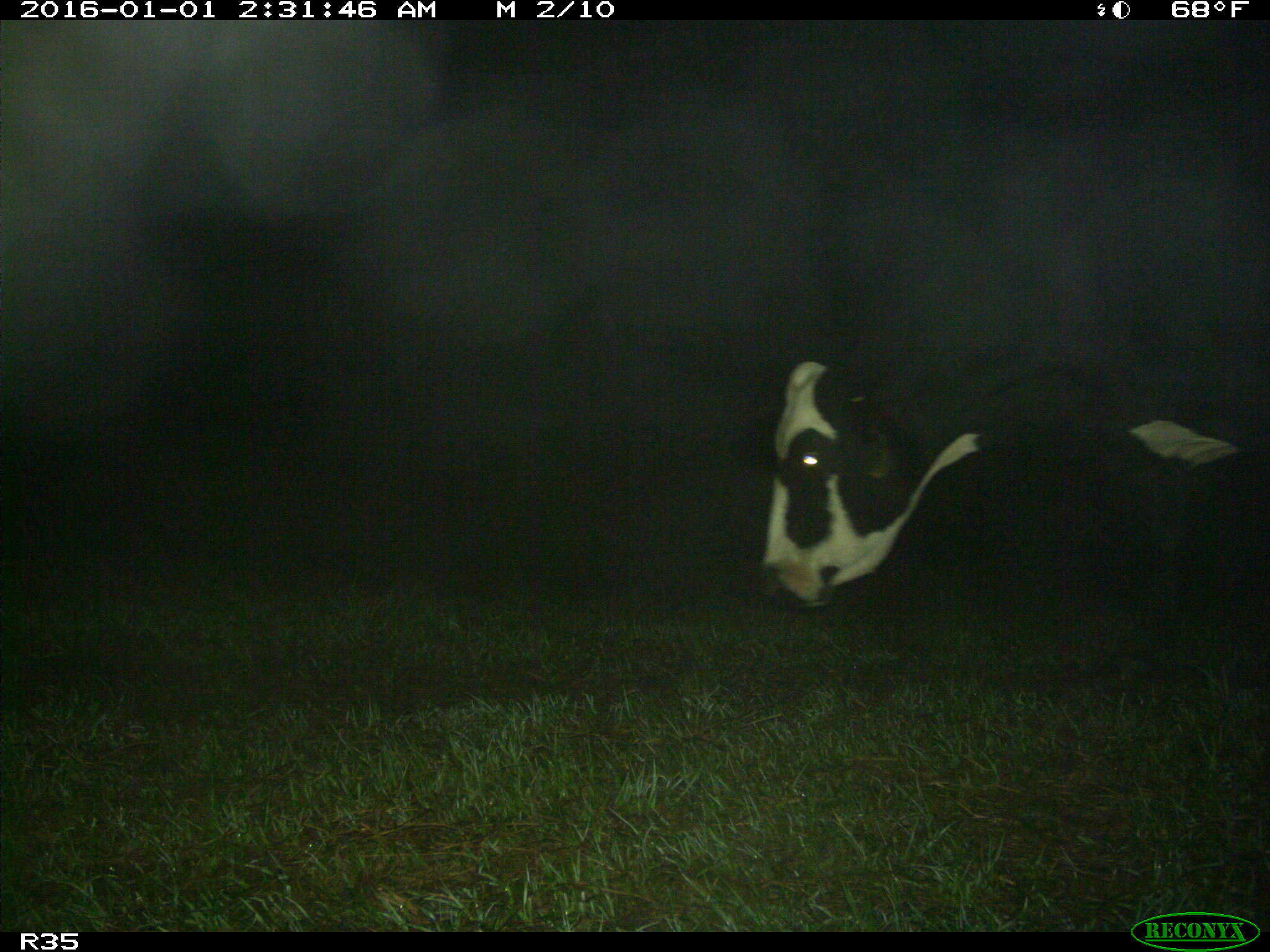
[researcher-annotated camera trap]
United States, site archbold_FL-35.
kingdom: Animalia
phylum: Chordata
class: Mammalia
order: Artiodactyla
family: Bovidae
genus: Bos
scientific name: Bos taurus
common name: domestic cow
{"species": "Bos taurus (domestic cow)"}